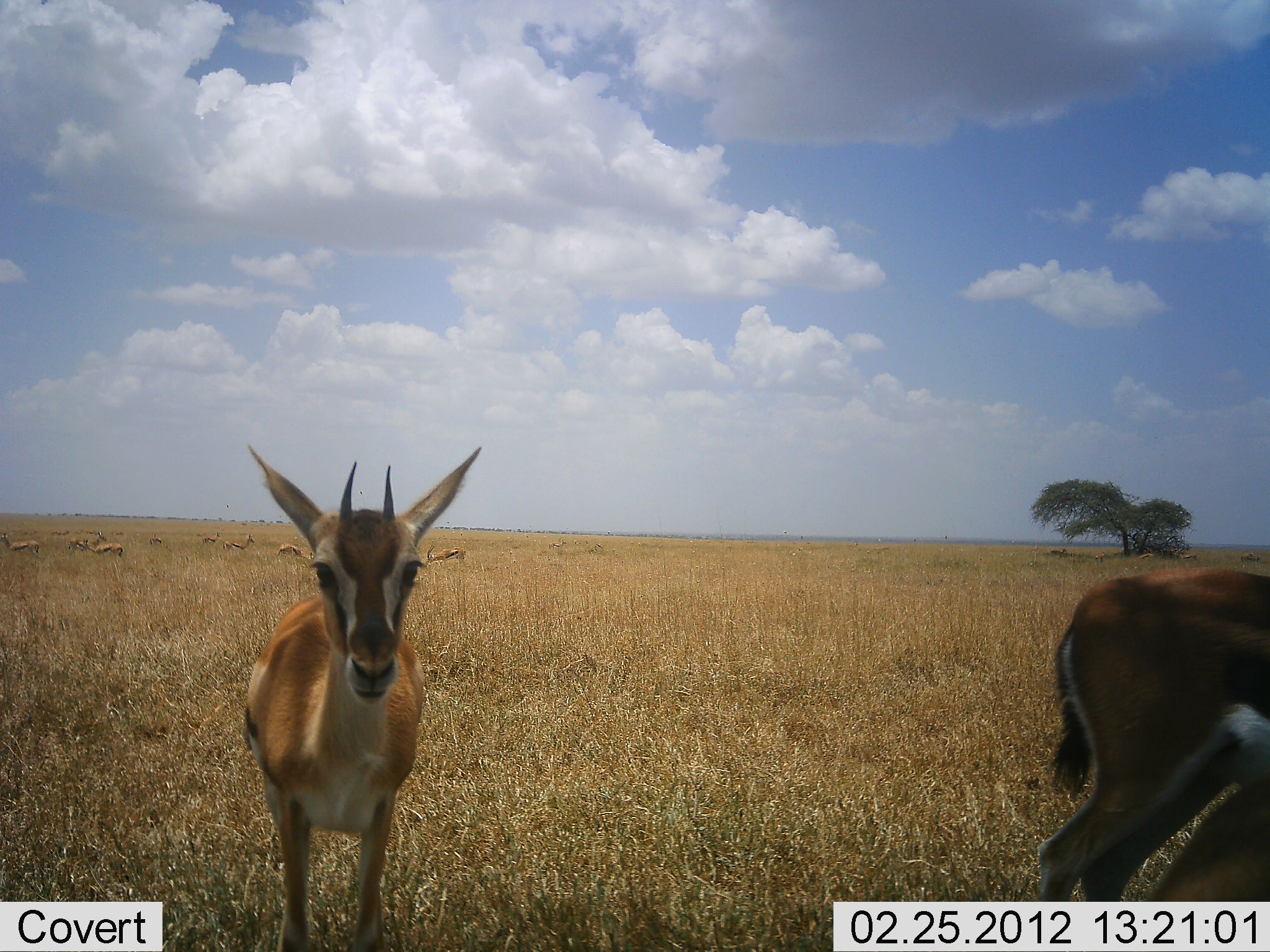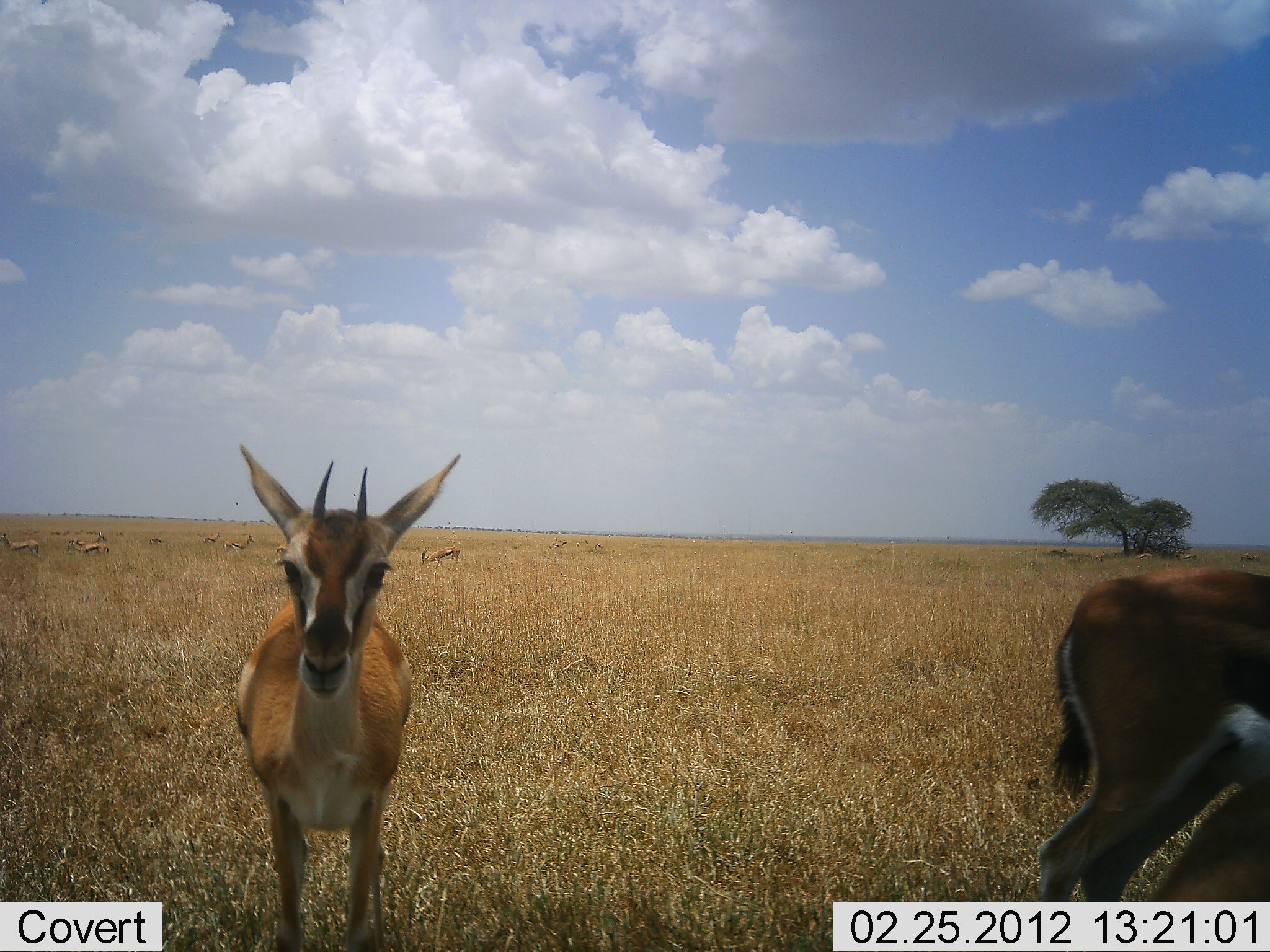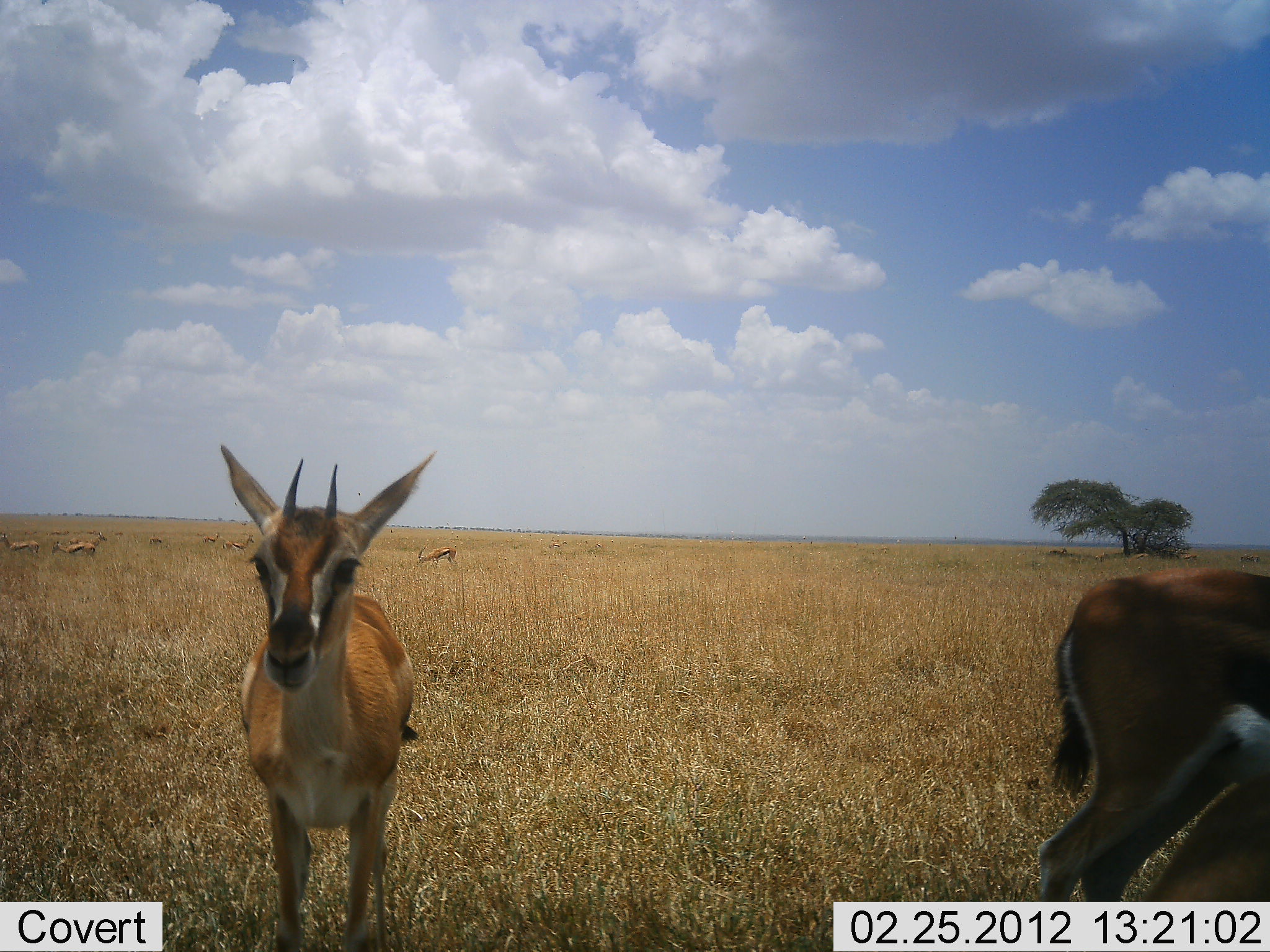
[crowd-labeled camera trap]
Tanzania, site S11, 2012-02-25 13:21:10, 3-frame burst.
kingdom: Animalia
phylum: Chordata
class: Mammalia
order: Artiodactyla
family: Bovidae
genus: Eudorcas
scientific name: Eudorcas thomsonii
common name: thomson's gazelle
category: gazellethomsons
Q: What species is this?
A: Gazellethomsons (thomson's gazelle) (Eudorcas thomsonii).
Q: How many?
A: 10.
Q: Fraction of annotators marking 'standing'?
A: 100%.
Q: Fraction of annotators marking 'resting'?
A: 6%.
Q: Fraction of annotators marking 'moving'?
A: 39%.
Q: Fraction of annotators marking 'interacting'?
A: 0%.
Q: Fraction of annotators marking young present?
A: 6%.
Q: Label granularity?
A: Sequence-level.